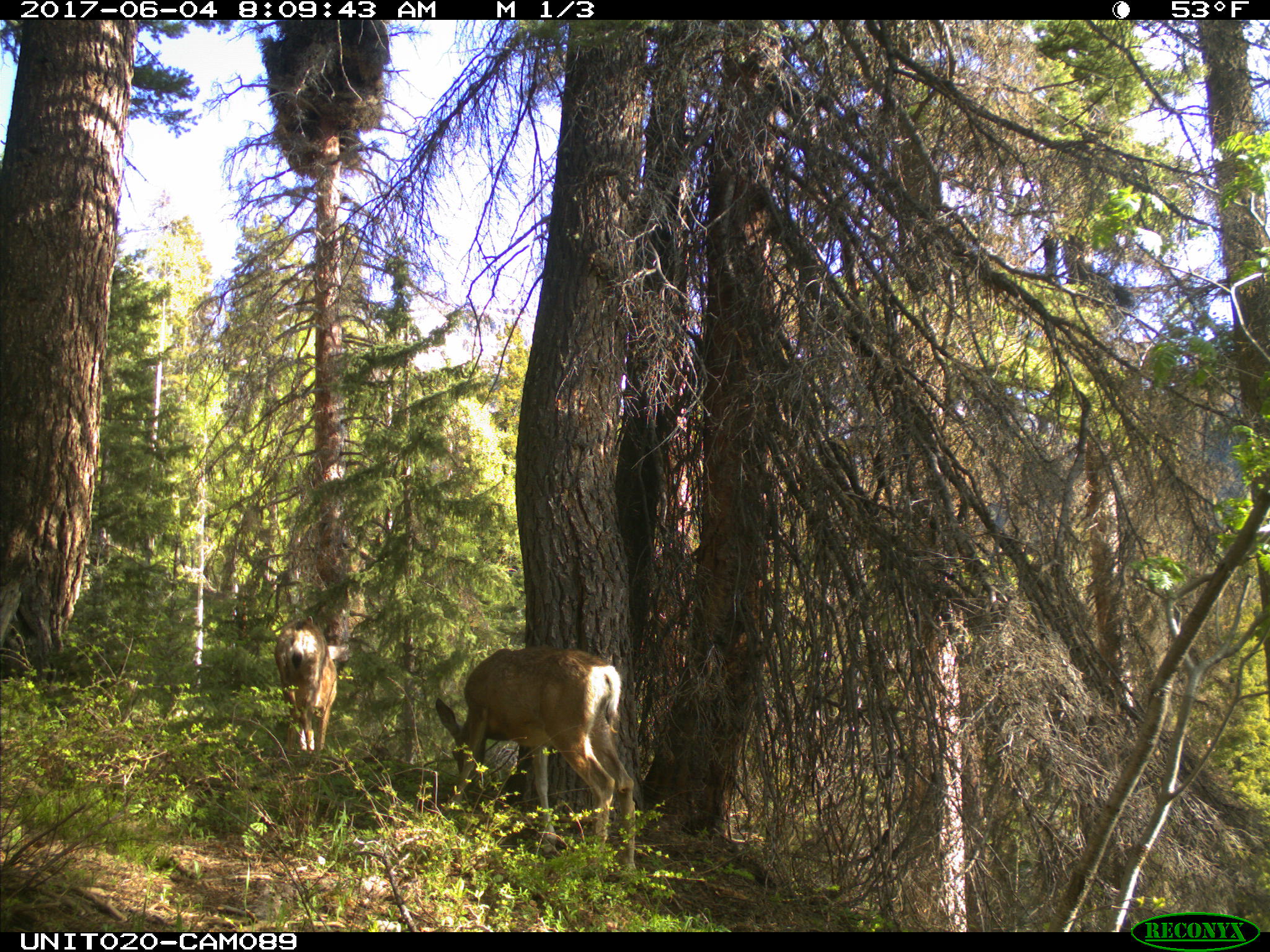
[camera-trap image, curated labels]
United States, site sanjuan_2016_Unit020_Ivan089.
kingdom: Animalia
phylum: Chordata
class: Mammalia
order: Artiodactyla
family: Cervidae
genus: Odocoileus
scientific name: Odocoileus hemionus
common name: mule deer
Odocoileus hemionus (mule deer).